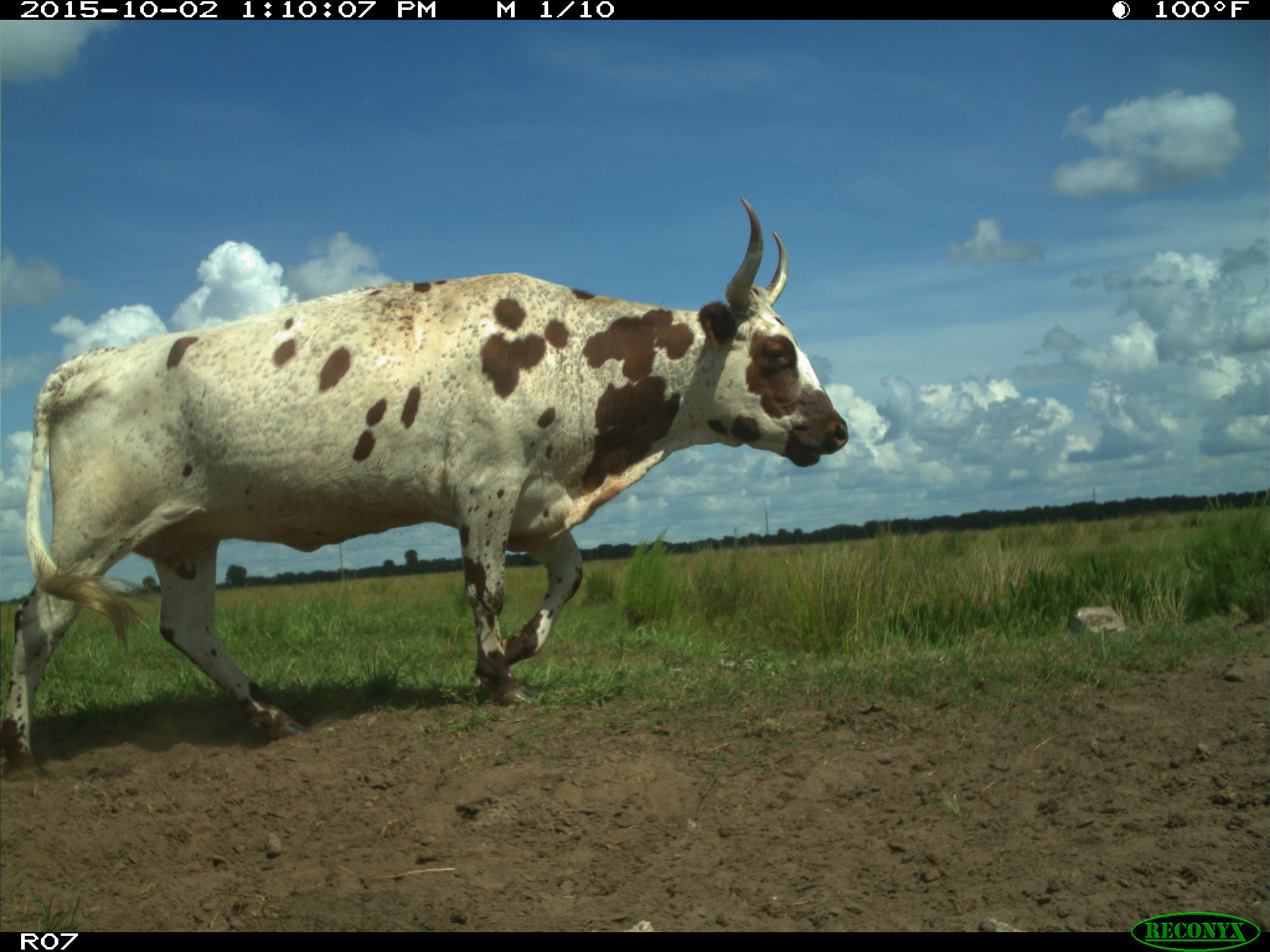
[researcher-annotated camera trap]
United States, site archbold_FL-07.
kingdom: Animalia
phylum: Chordata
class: Mammalia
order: Artiodactyla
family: Bovidae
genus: Bos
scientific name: Bos taurus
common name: domestic cow